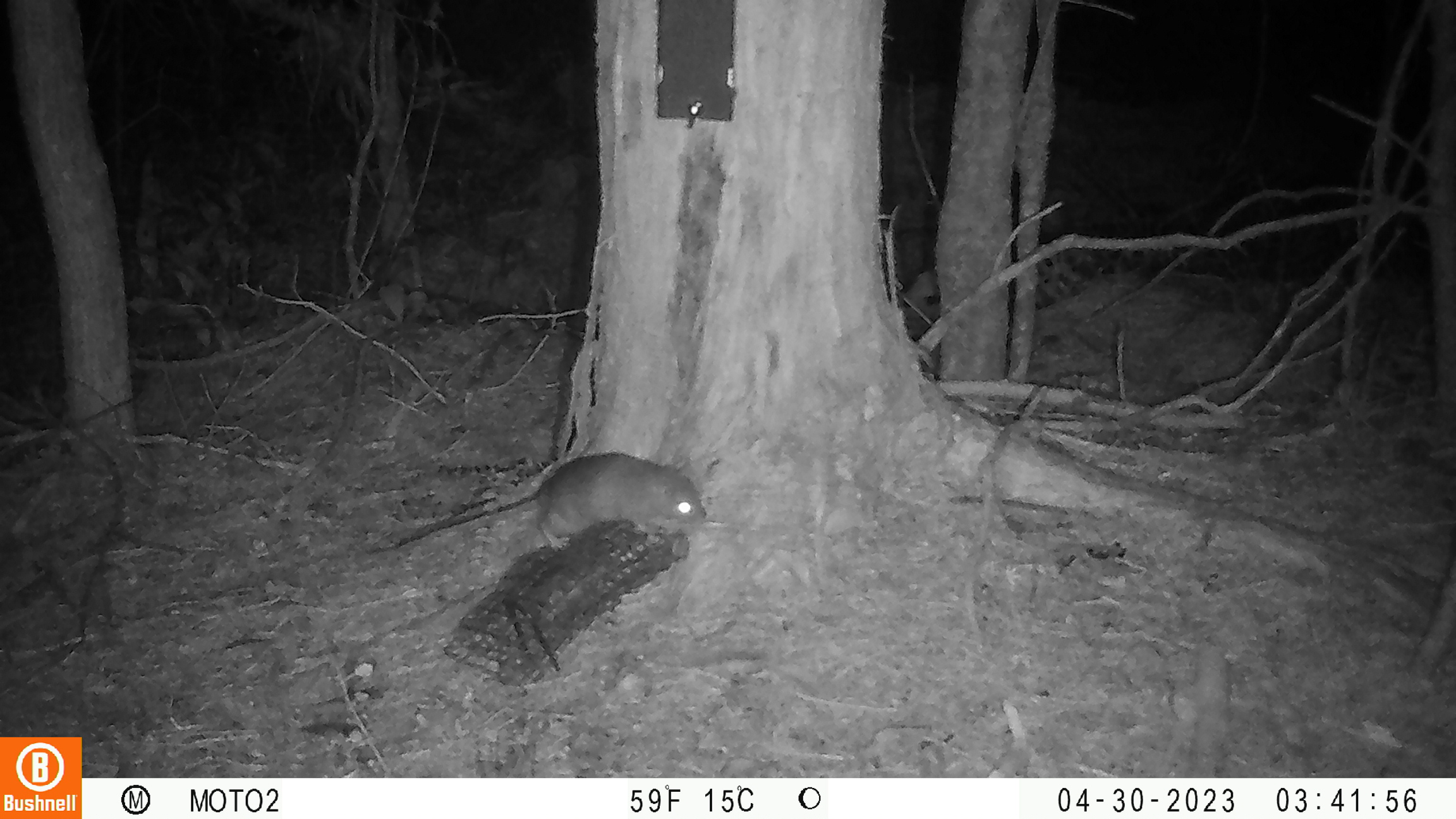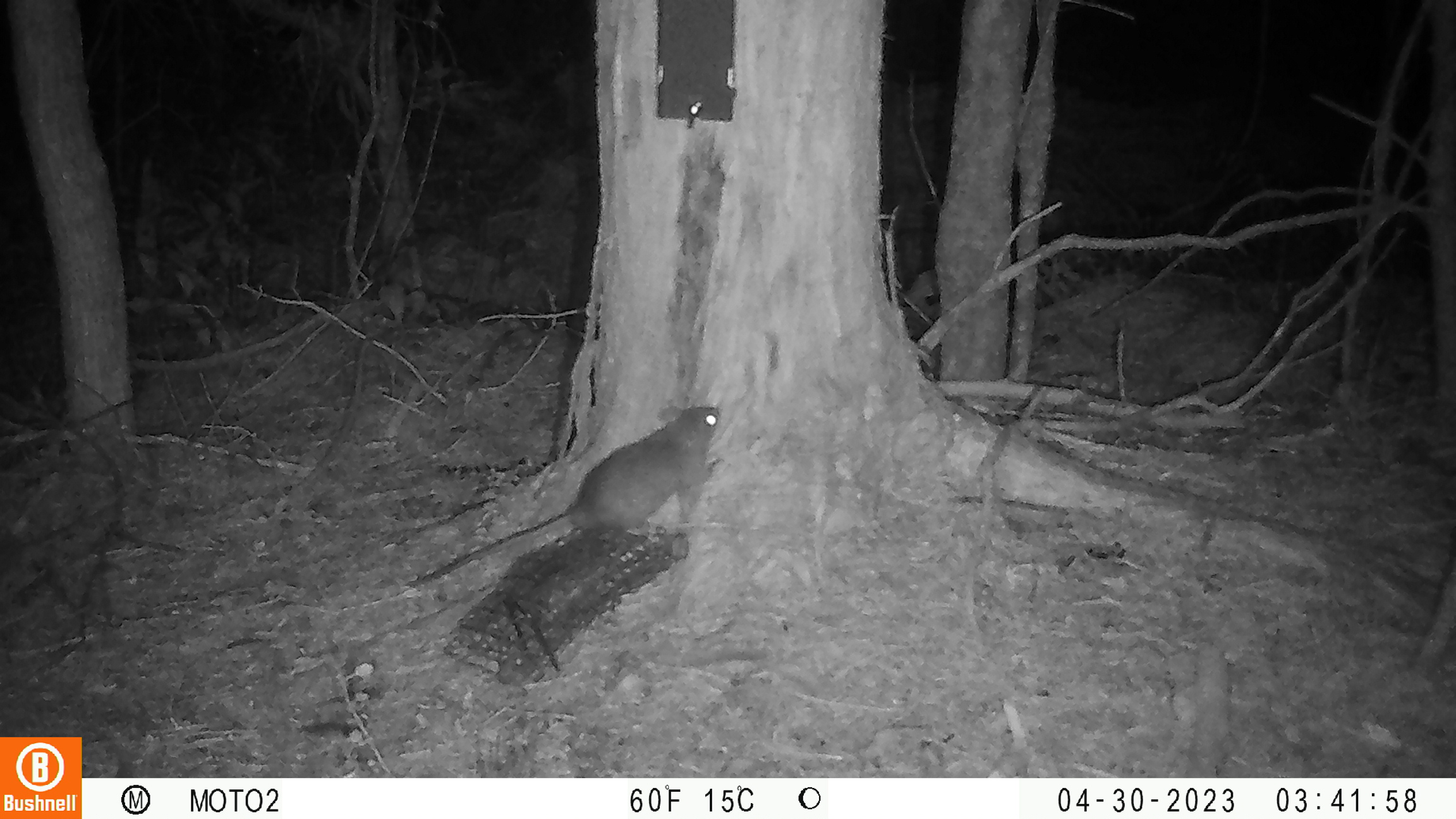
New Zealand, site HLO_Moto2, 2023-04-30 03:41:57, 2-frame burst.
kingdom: Animalia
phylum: Chordata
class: Mammalia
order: Rodentia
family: Muridae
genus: Rattus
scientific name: Rattus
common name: rat